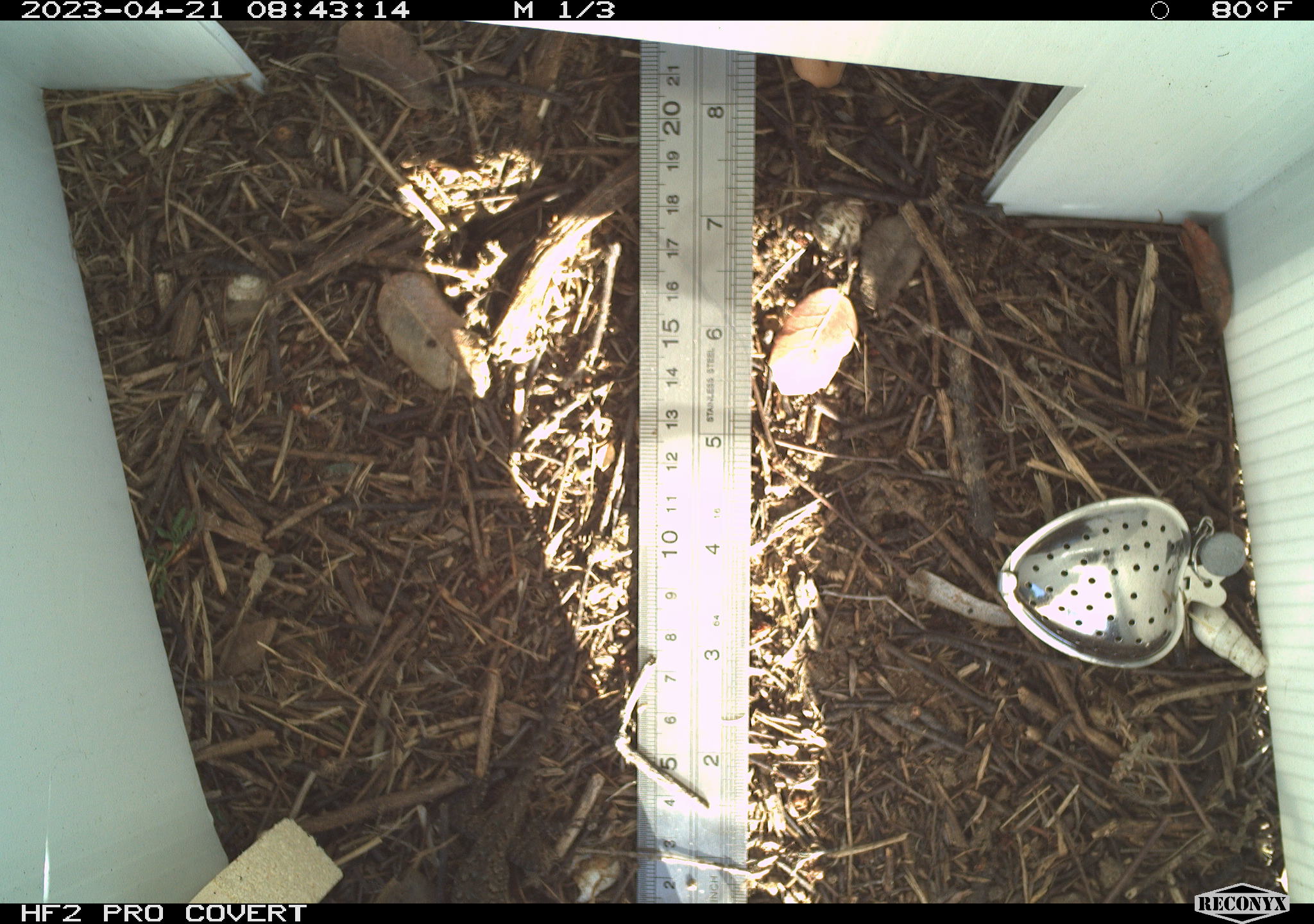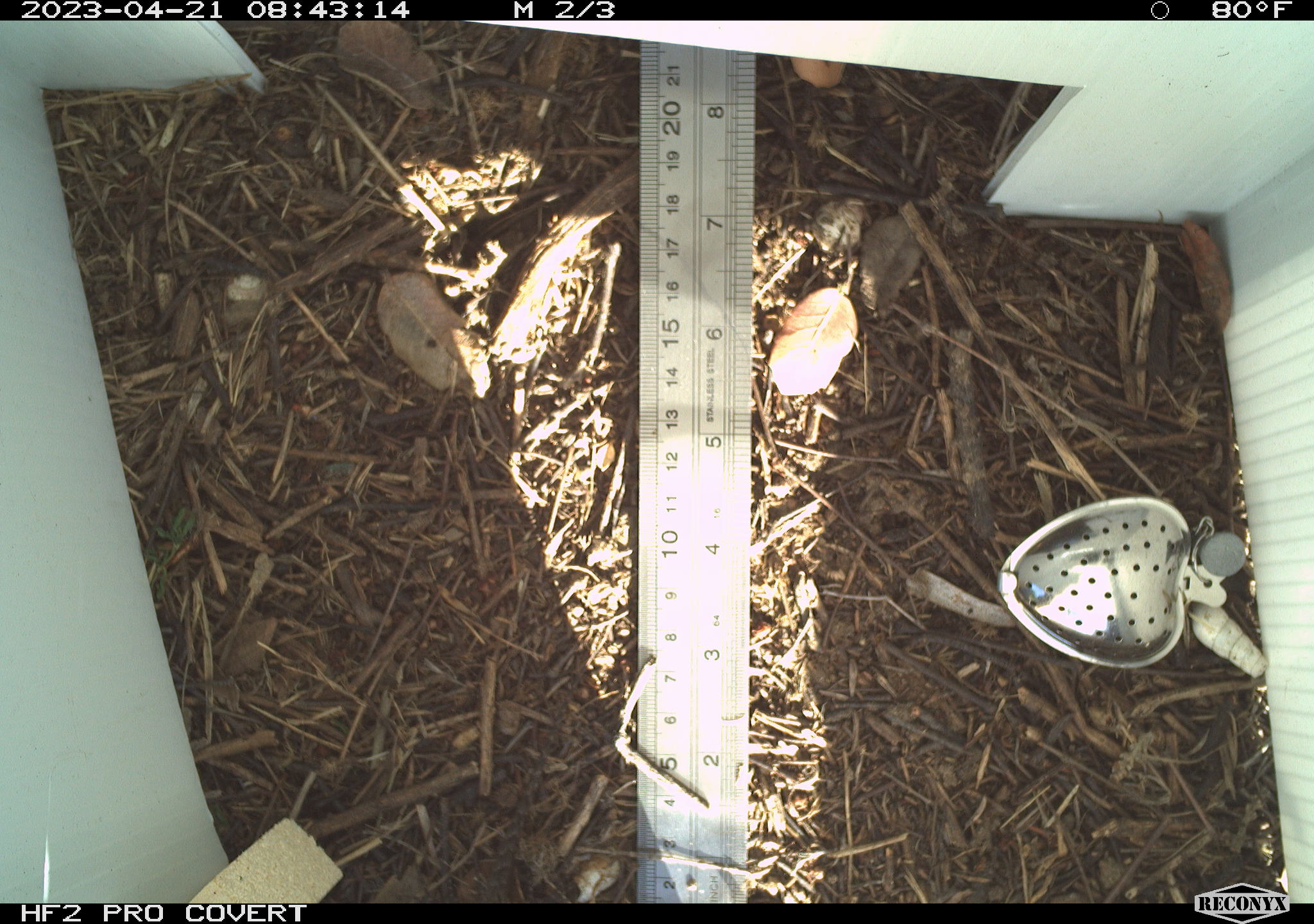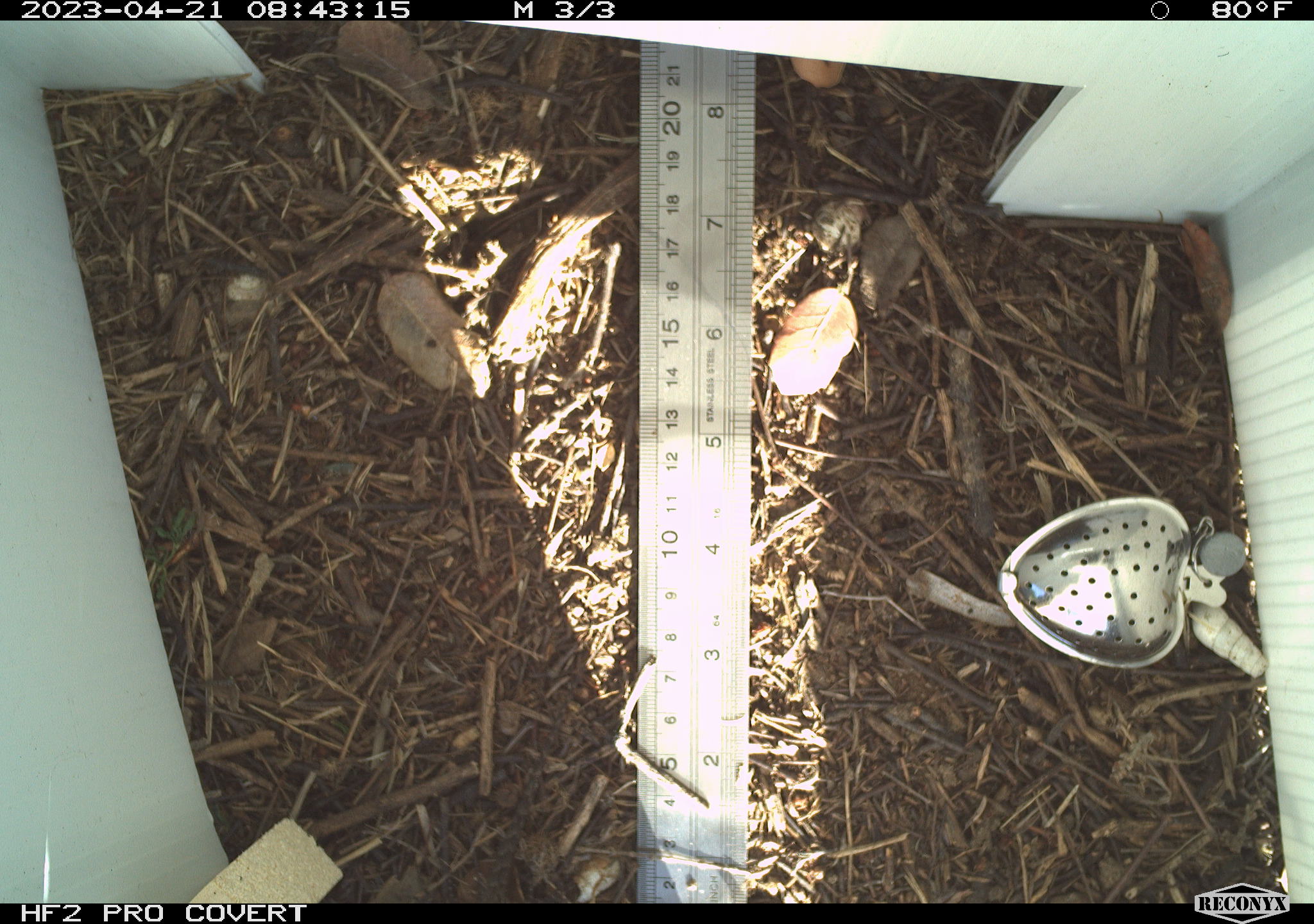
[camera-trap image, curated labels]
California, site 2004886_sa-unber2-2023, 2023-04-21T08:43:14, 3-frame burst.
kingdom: Animalia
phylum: Chordata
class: Reptilia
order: Squamata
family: Phrynosomatidae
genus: Sceloporus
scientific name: Sceloporus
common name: spiny lizards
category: sceloporus species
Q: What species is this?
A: Sceloporus species (spiny lizards) (Sceloporus).